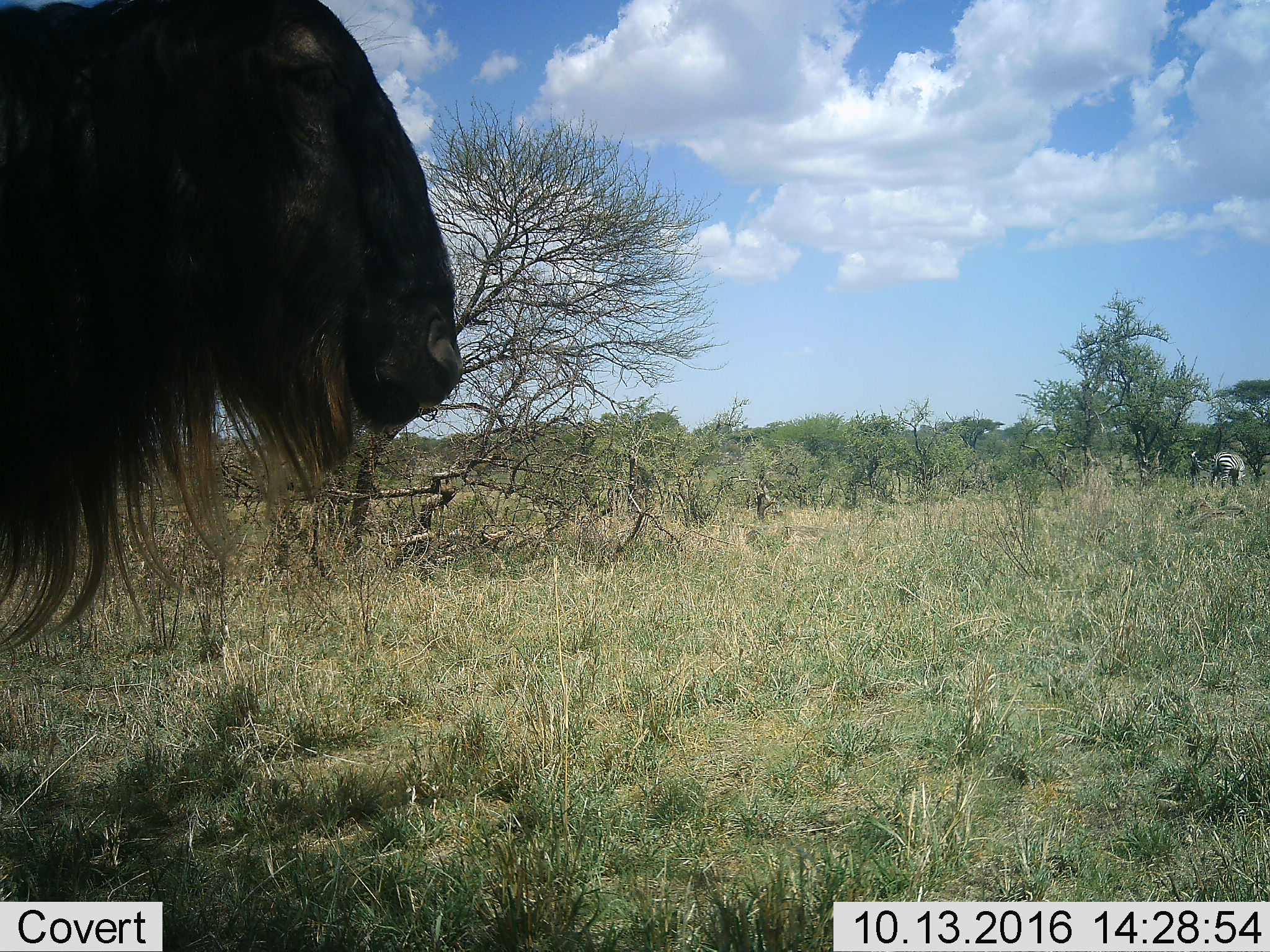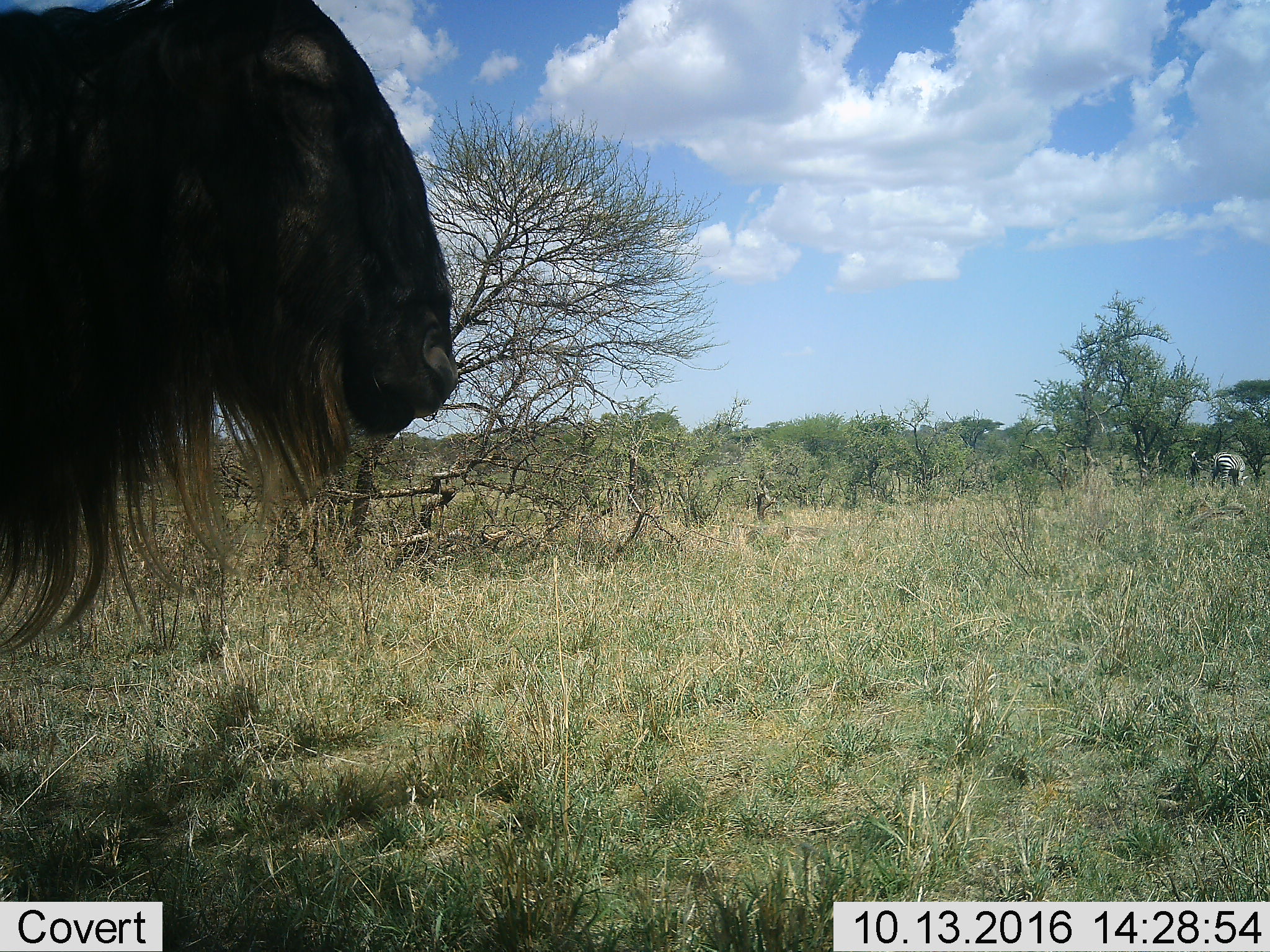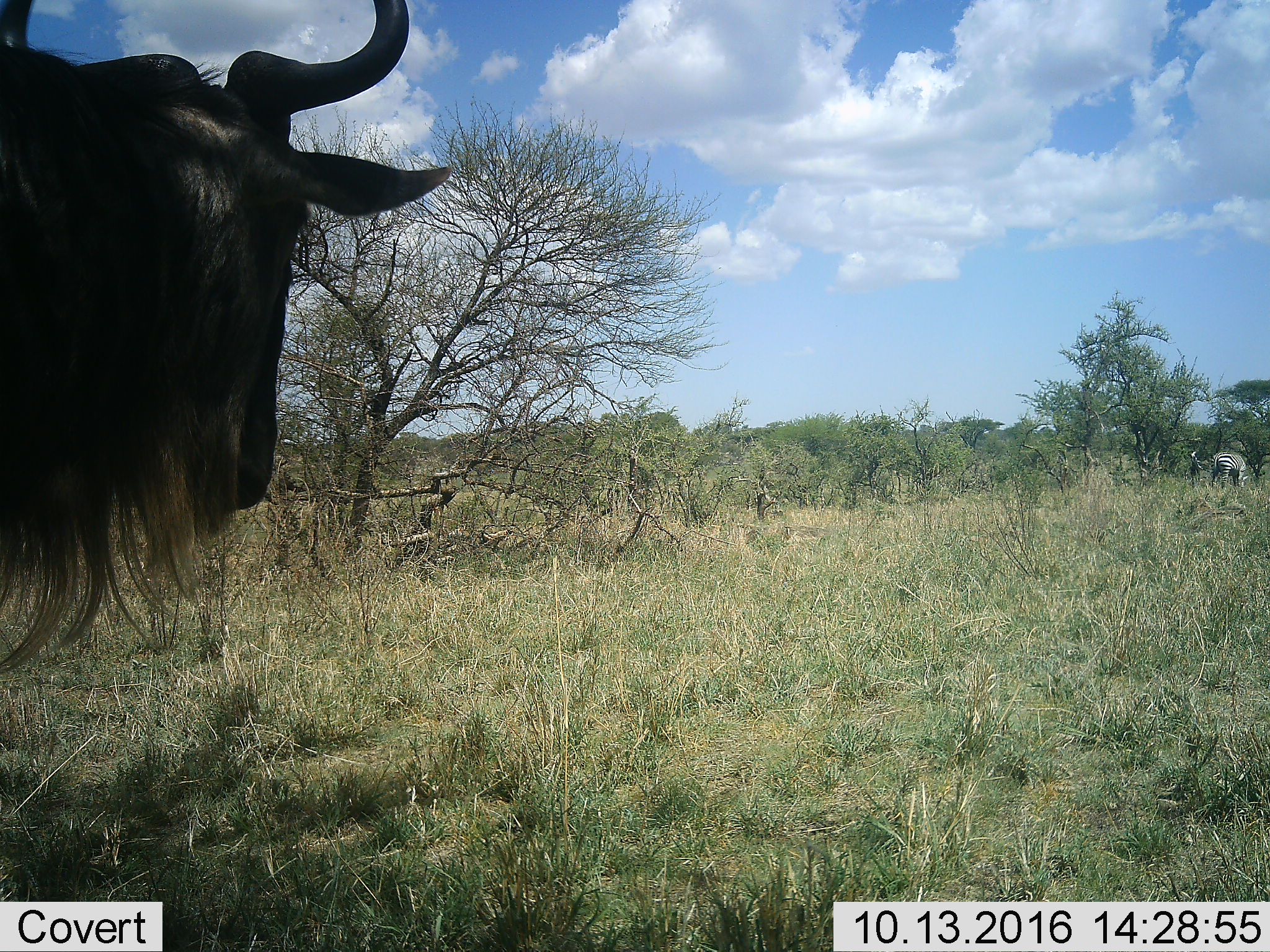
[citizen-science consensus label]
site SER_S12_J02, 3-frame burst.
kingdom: Animalia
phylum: Chordata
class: Mammalia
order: Artiodactyla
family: Bovidae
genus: Connochaetes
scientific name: Connochaetes taurinus taurinus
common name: blue wildebeest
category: wildebeestblue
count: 1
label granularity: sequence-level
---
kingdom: Animalia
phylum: Chordata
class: Mammalia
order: Perissodactyla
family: Equidae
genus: Equus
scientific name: Equus quagga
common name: plains zebra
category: zebraplains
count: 1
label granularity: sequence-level